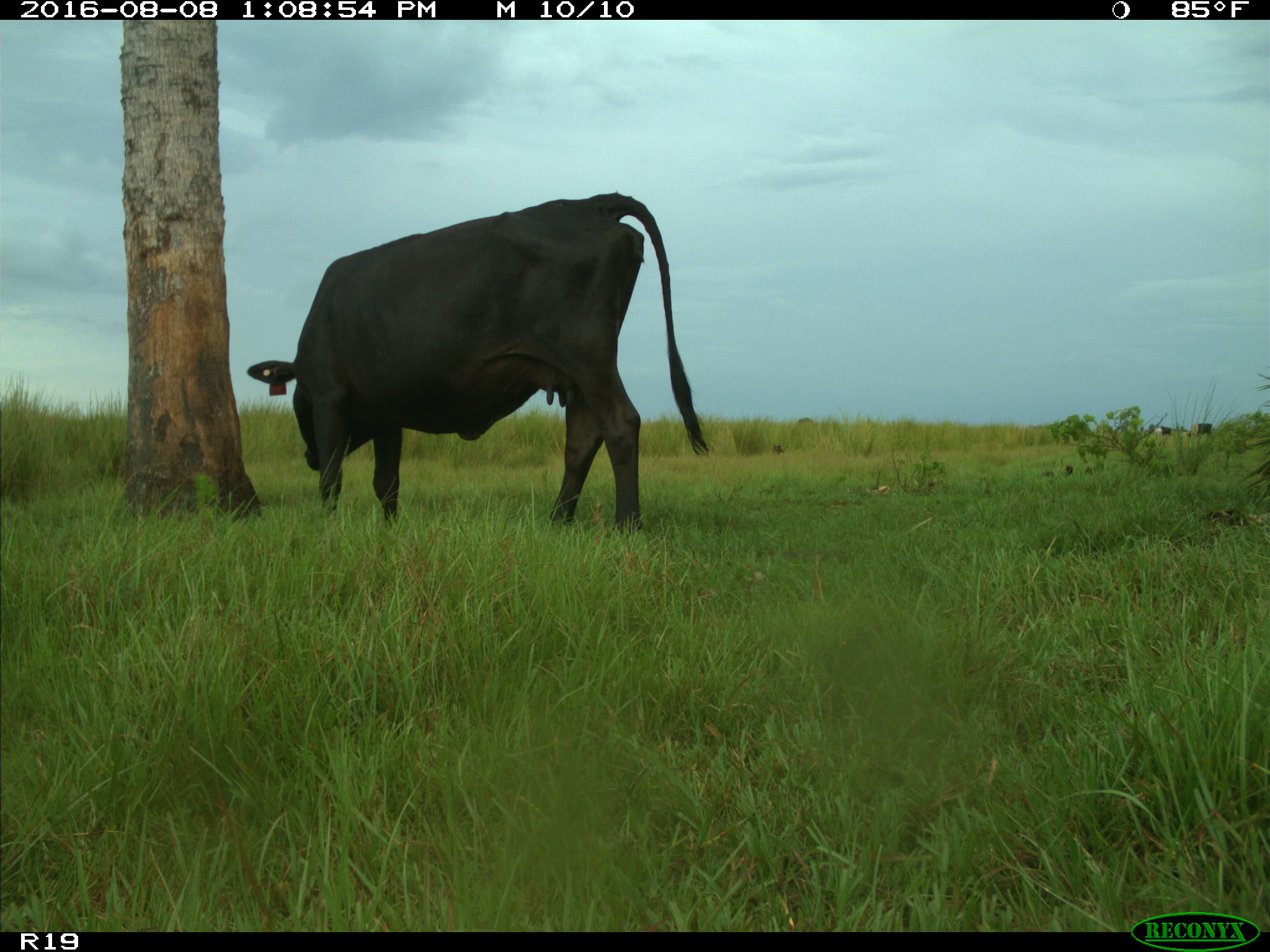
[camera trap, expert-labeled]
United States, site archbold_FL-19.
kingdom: Animalia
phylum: Chordata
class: Mammalia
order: Artiodactyla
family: Bovidae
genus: Bos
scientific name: Bos taurus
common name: domestic cow